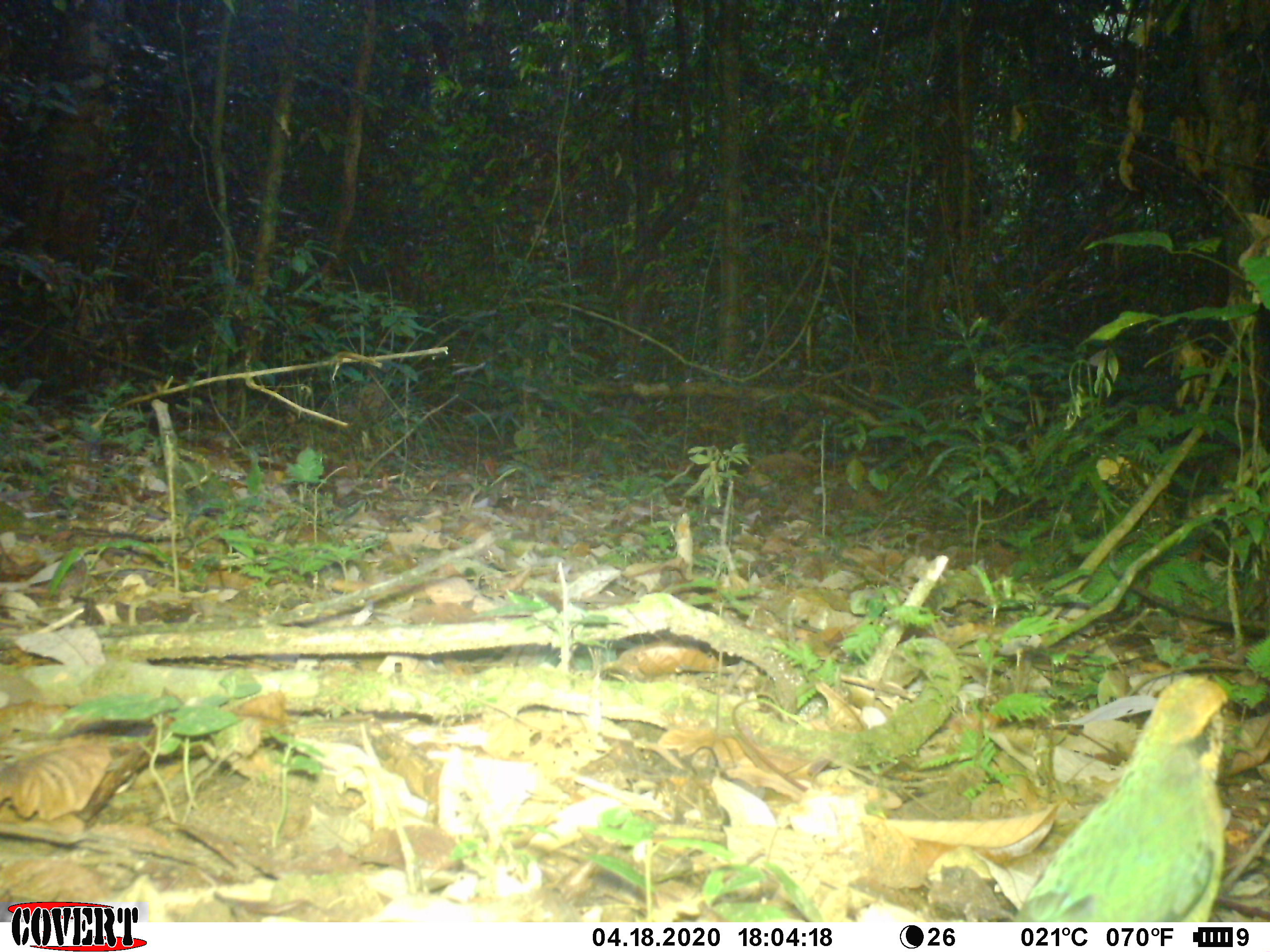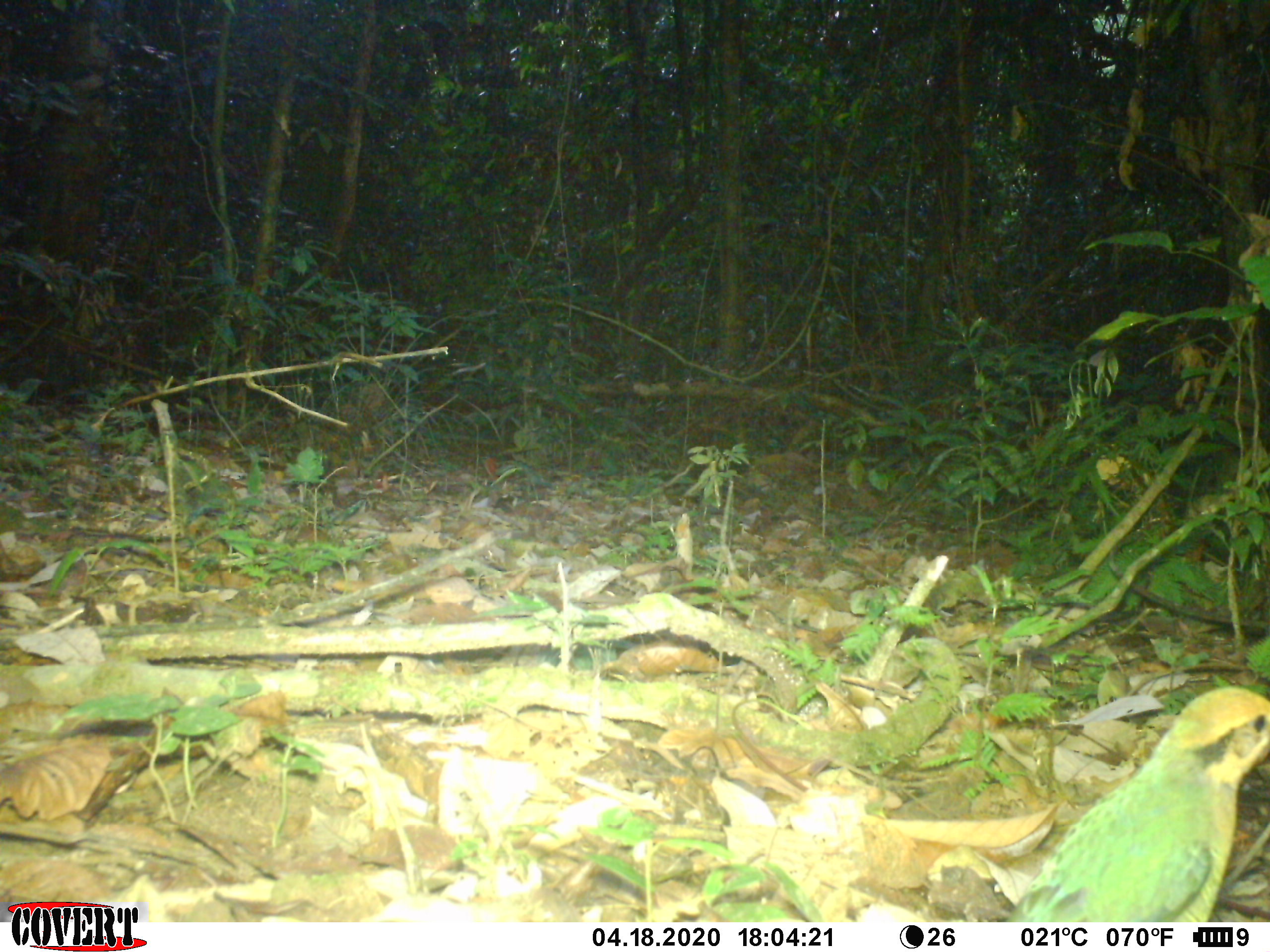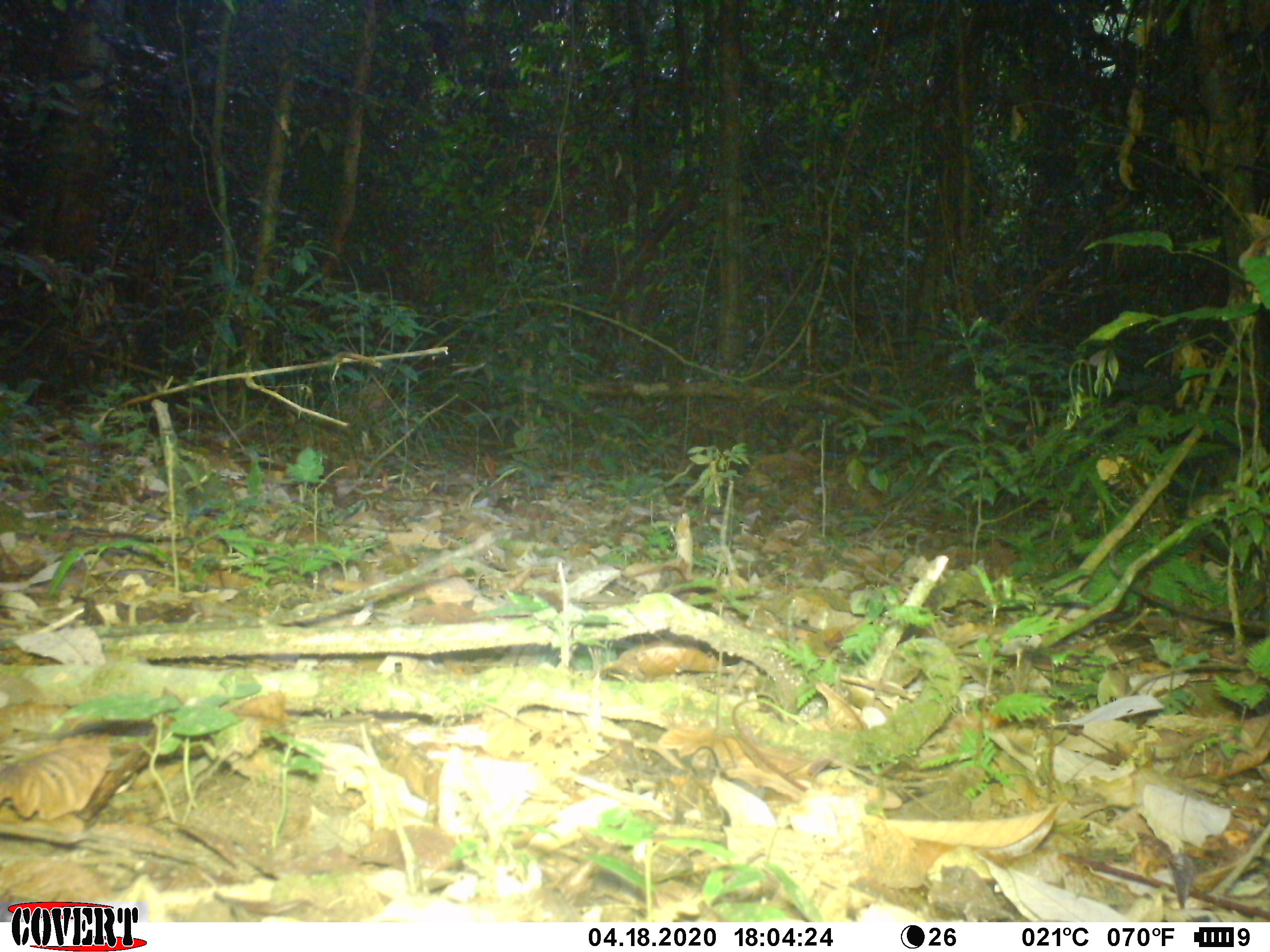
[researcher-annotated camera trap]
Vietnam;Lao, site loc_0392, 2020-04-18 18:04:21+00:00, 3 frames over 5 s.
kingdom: Animalia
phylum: Chordata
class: Aves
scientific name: Aves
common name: bird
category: unidentified bird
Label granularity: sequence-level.